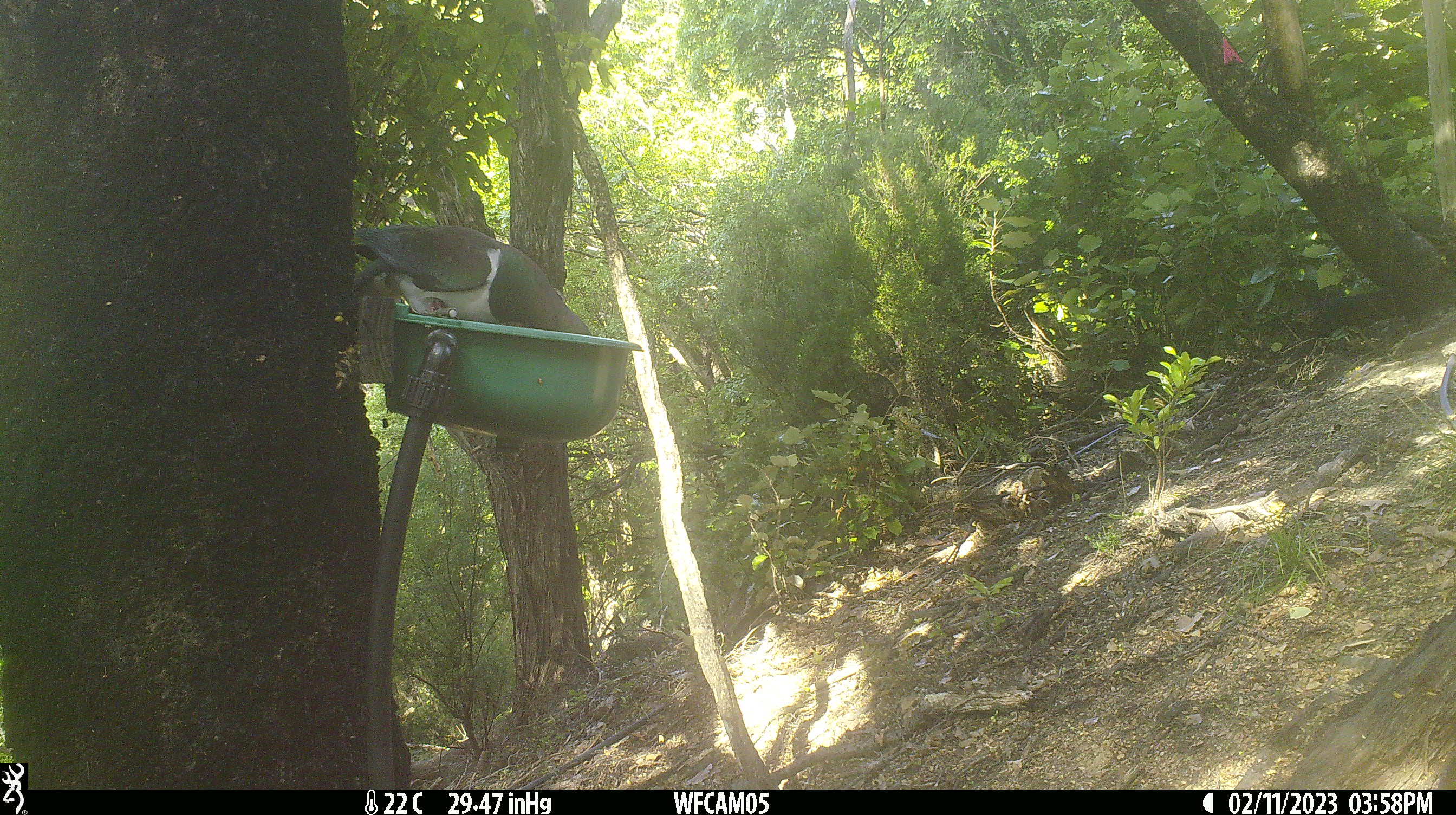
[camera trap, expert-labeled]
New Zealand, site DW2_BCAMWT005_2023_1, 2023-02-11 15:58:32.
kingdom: Animalia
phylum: Chordata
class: Aves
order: Columbiformes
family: Columbidae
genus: Hemiphaga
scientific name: Hemiphaga novaeseelandiae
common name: new zealand pigeon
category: kereru